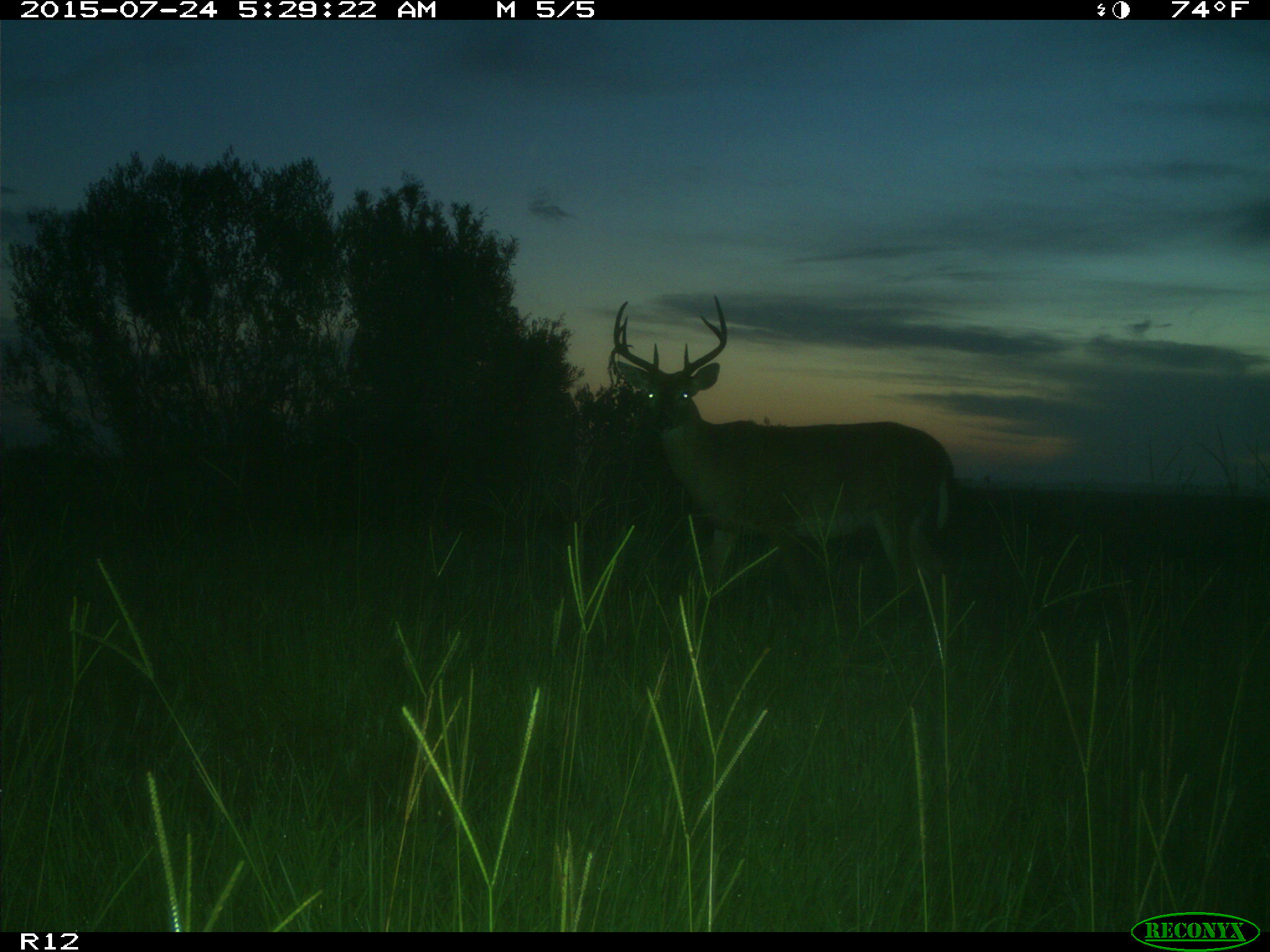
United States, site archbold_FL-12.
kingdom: Animalia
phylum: Chordata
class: Mammalia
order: Artiodactyla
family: Cervidae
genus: Odocoileus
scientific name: Odocoileus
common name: deer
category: unidentified deer